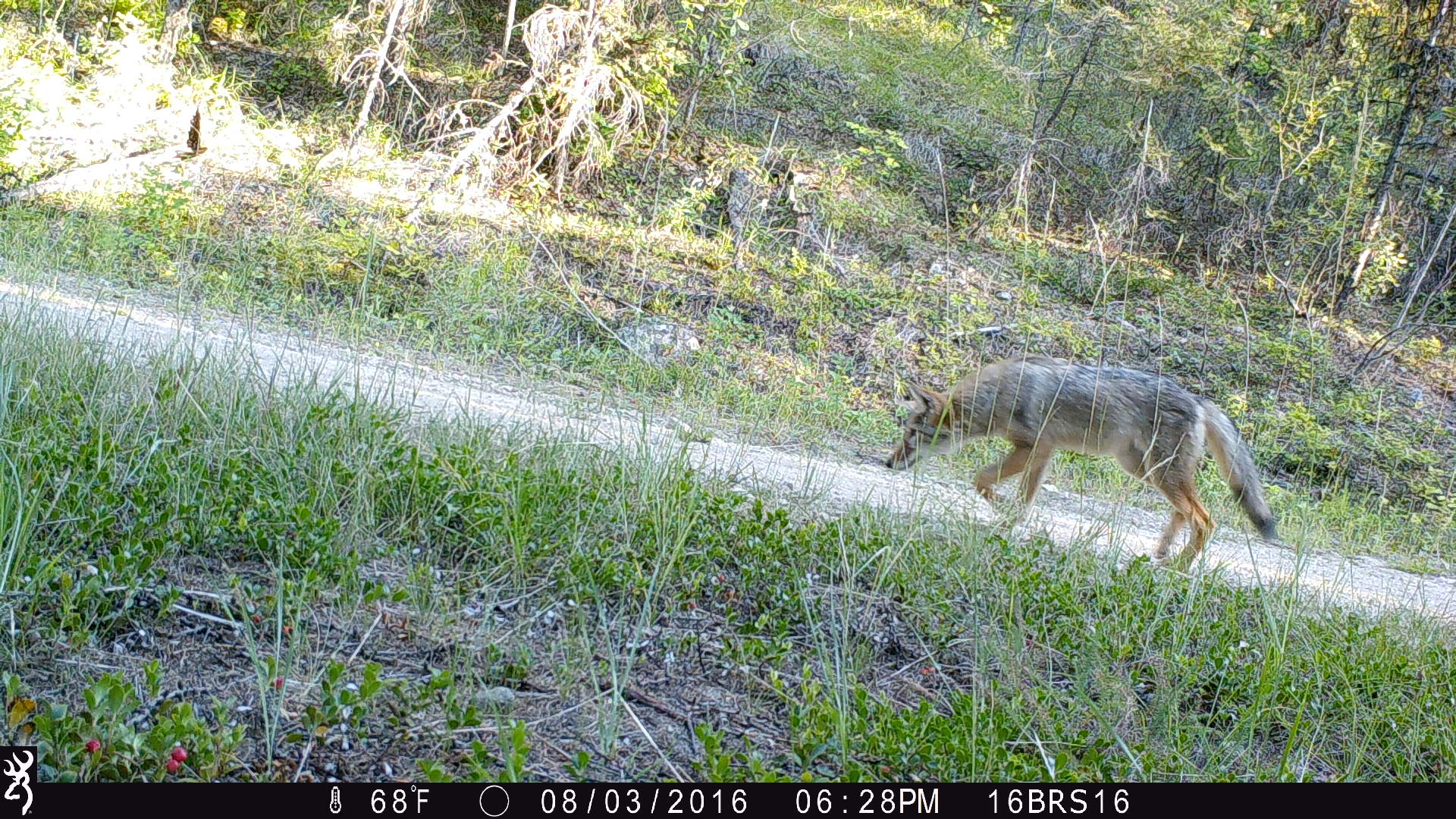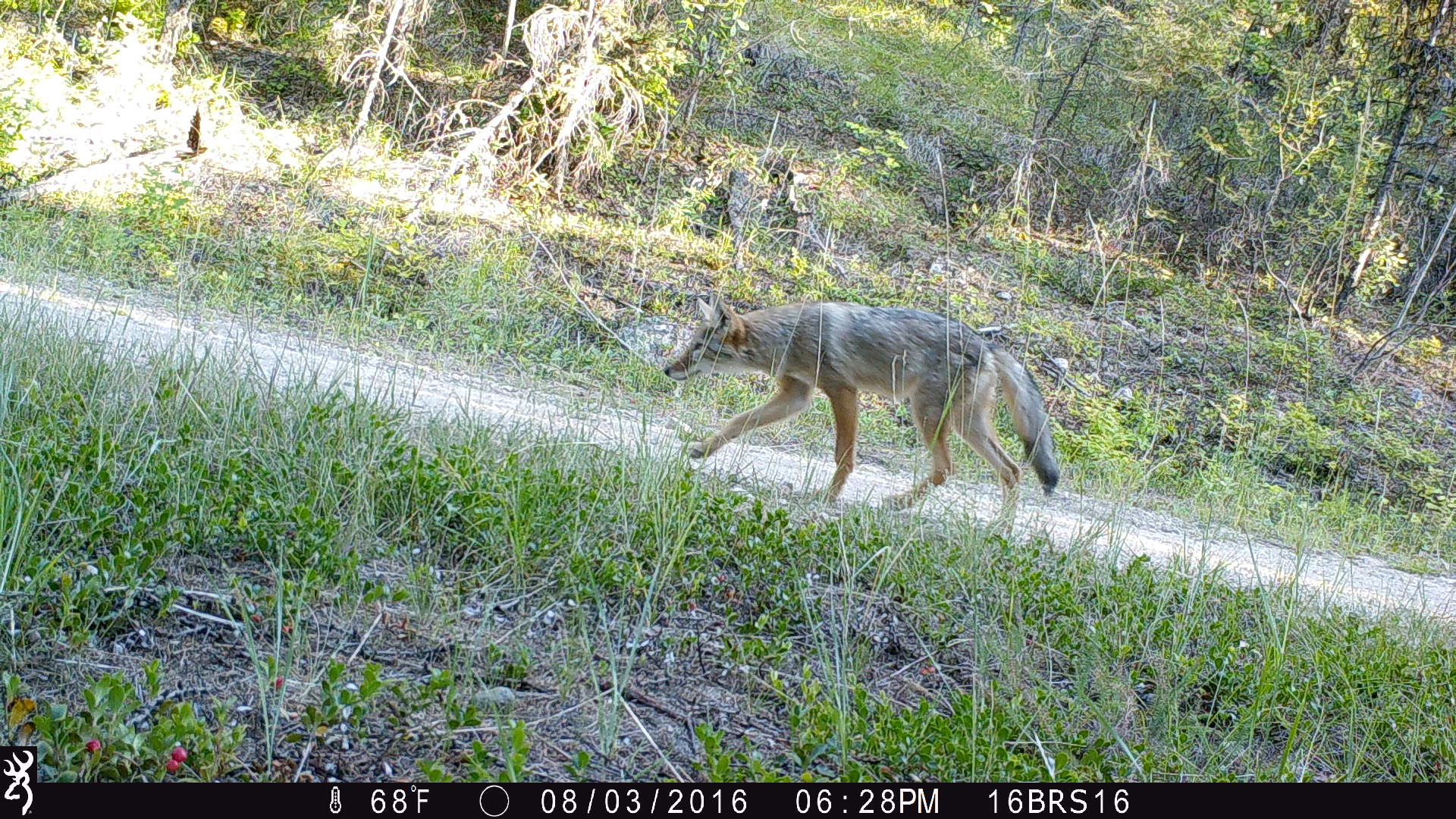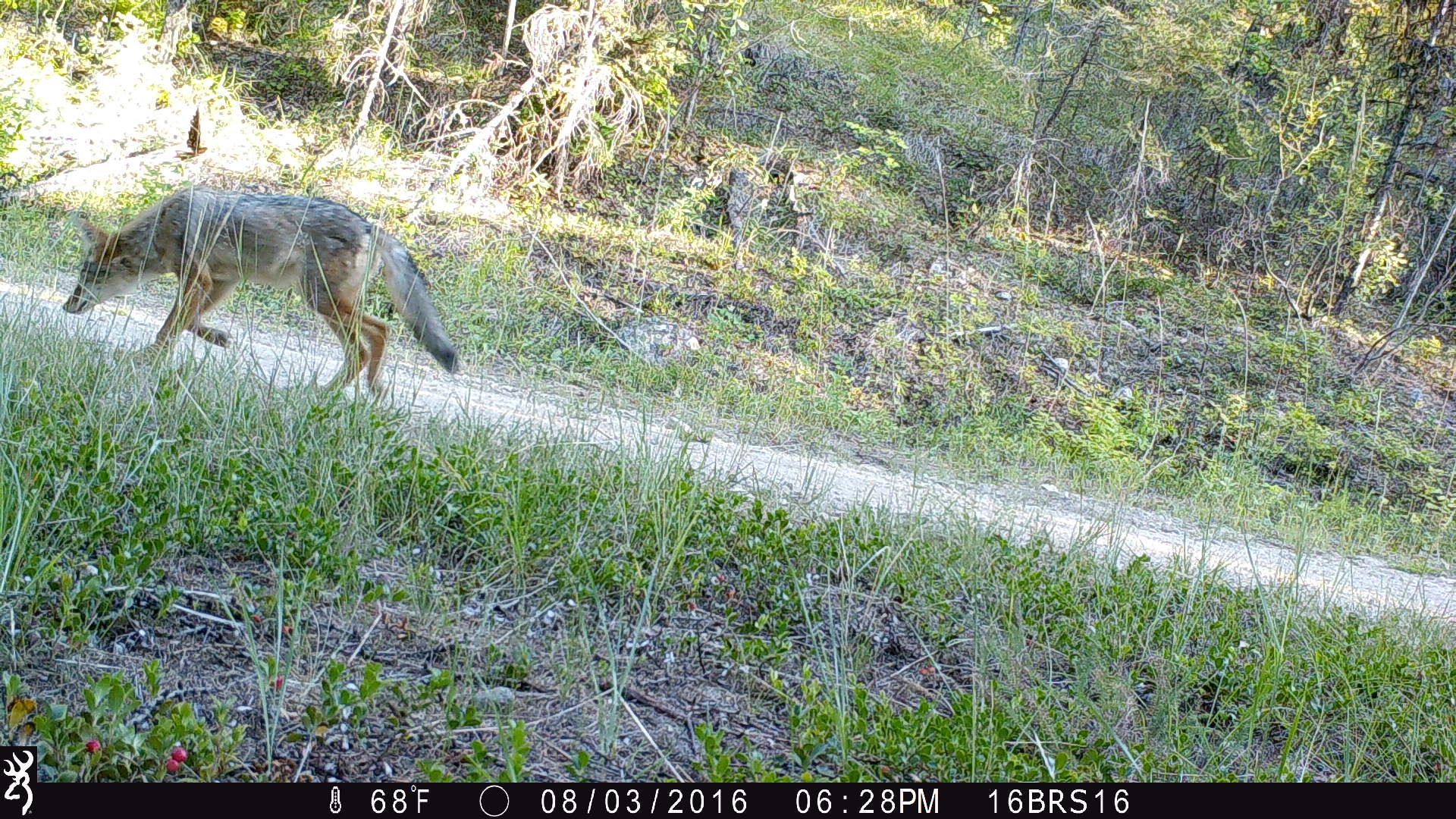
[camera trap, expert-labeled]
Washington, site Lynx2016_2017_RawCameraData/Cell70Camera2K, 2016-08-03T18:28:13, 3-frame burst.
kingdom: Animalia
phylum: Chordata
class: Mammalia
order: Carnivora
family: Canidae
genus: Canis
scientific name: Canis latrans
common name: coyote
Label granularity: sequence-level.